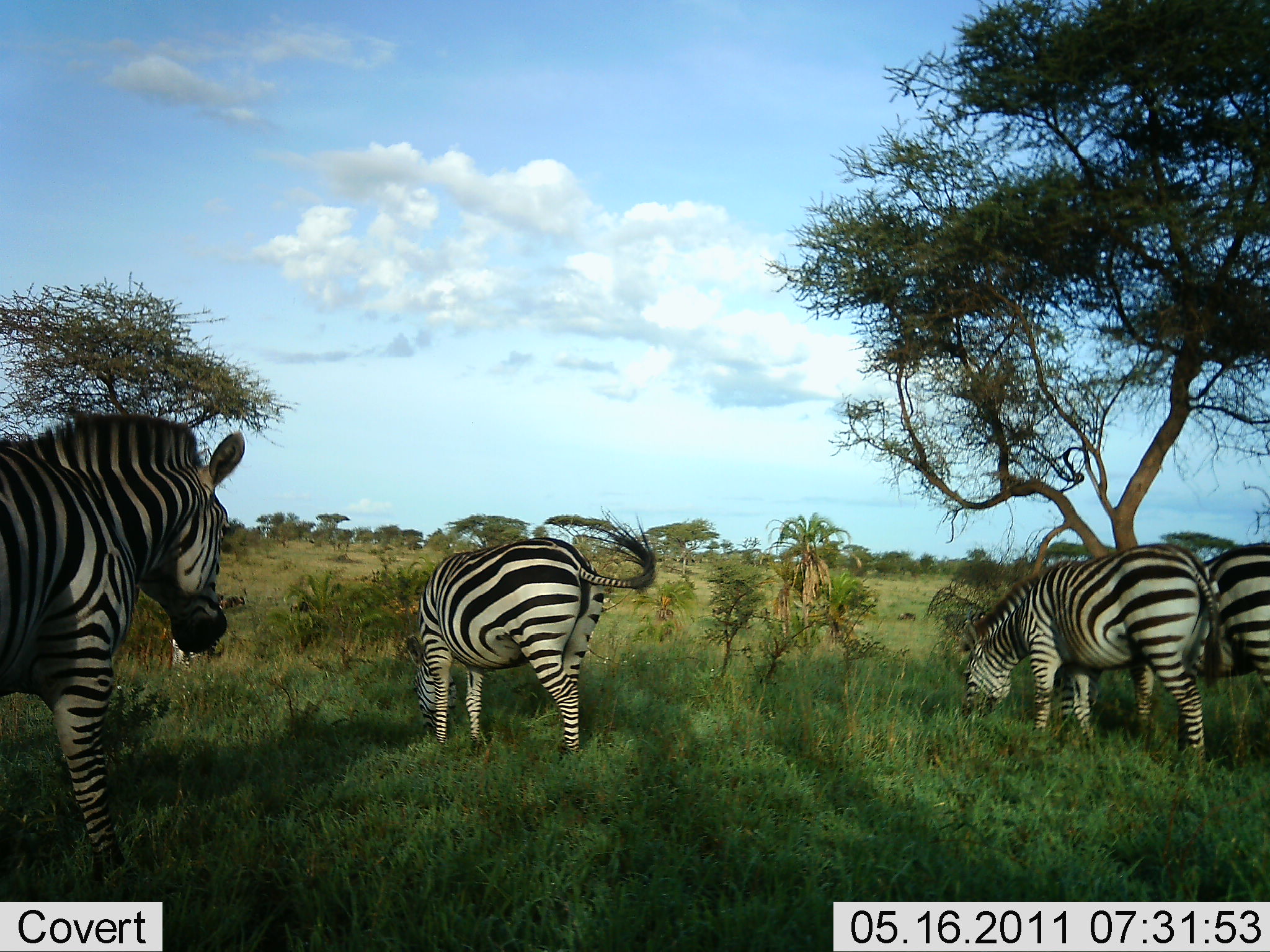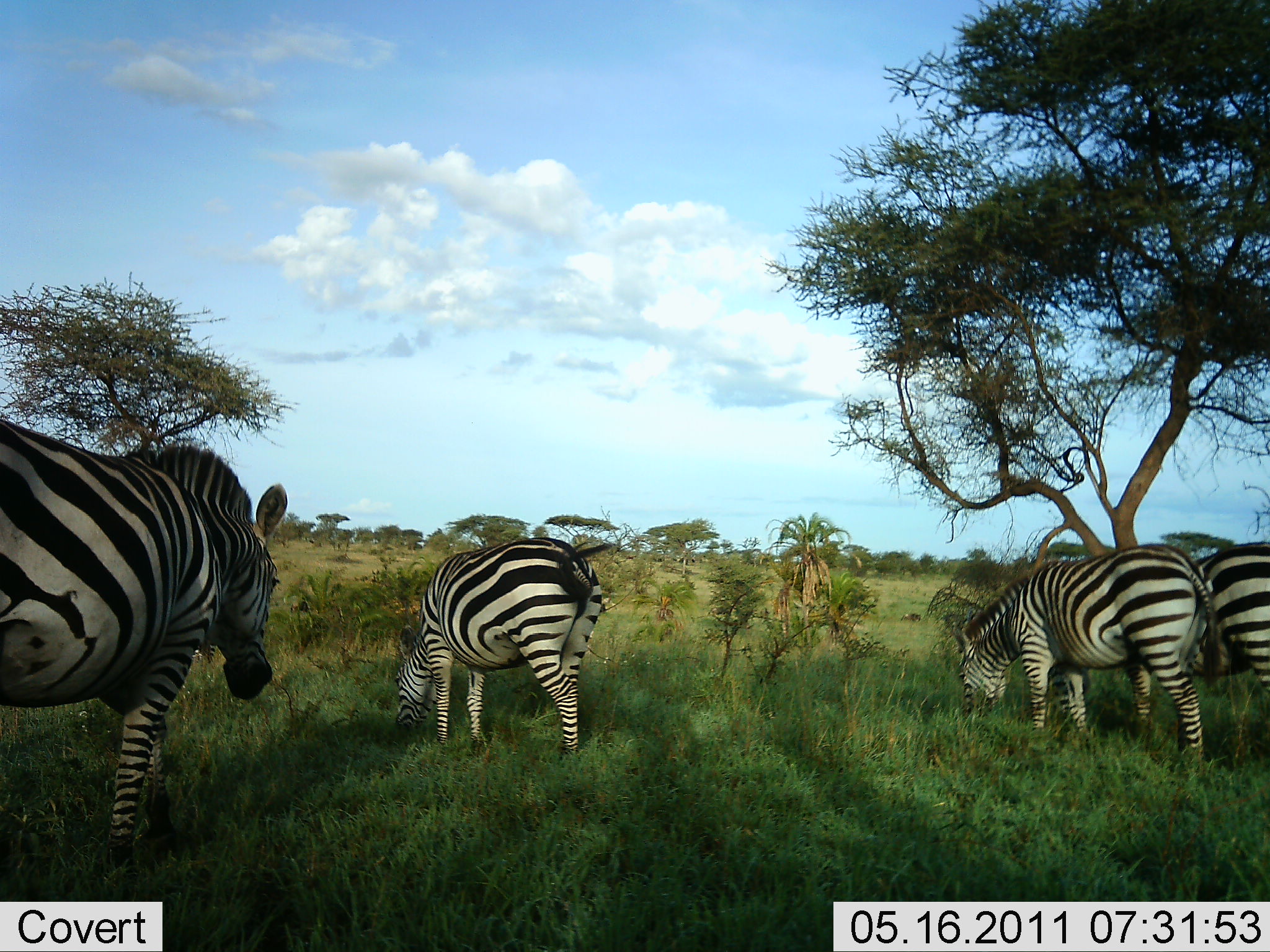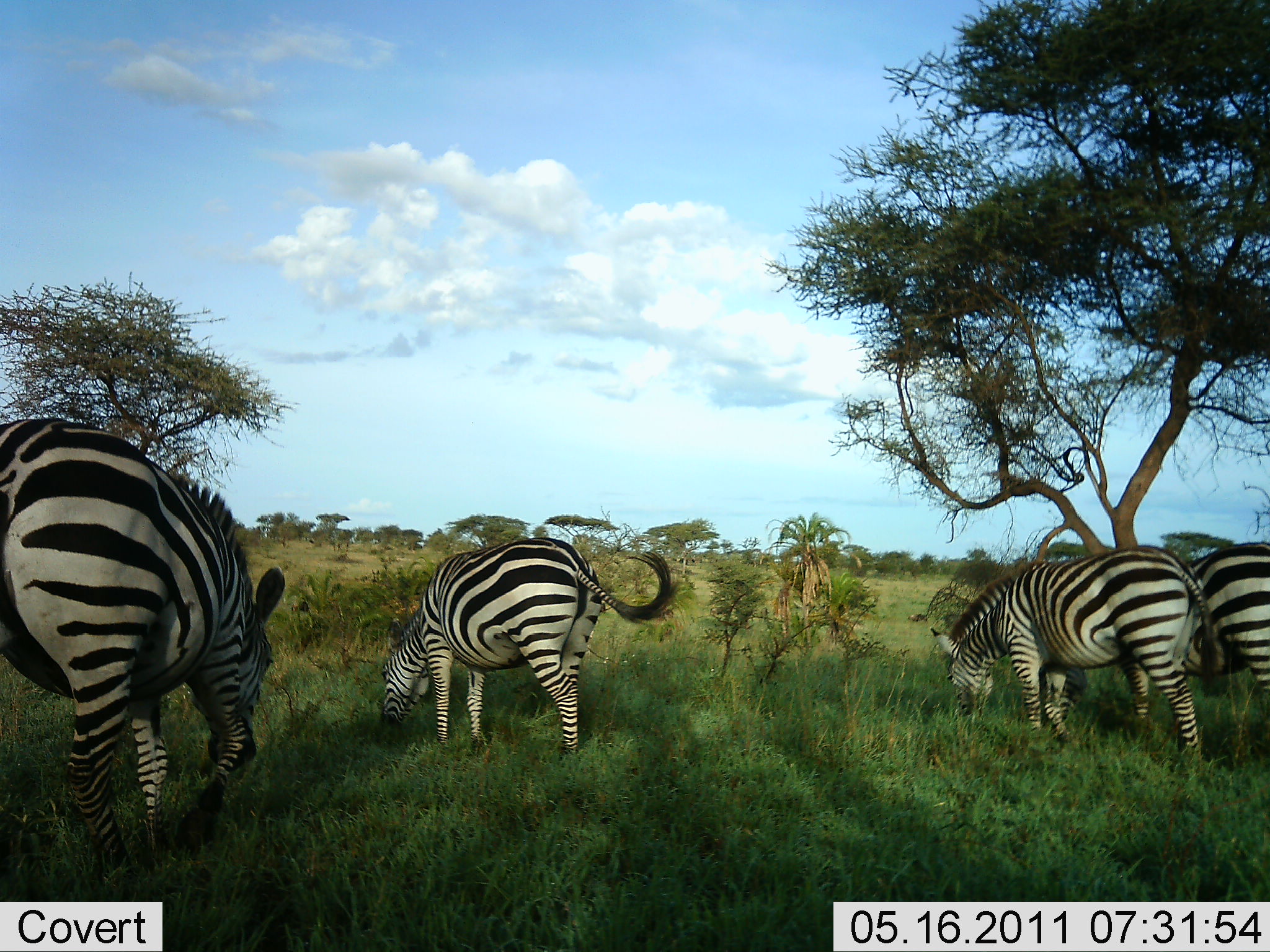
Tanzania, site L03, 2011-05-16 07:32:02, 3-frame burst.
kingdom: Animalia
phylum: Chordata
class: Mammalia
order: Perissodactyla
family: Equidae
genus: Equus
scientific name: Equus quagga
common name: plains zebra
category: zebra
Zebra (plains zebra) (Equus quagga), count 4. Behavior (volunteer vote fractions): standing 27%, resting 0%, moving 18%, interacting 0%. Young present (vote fraction): 0%. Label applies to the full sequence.